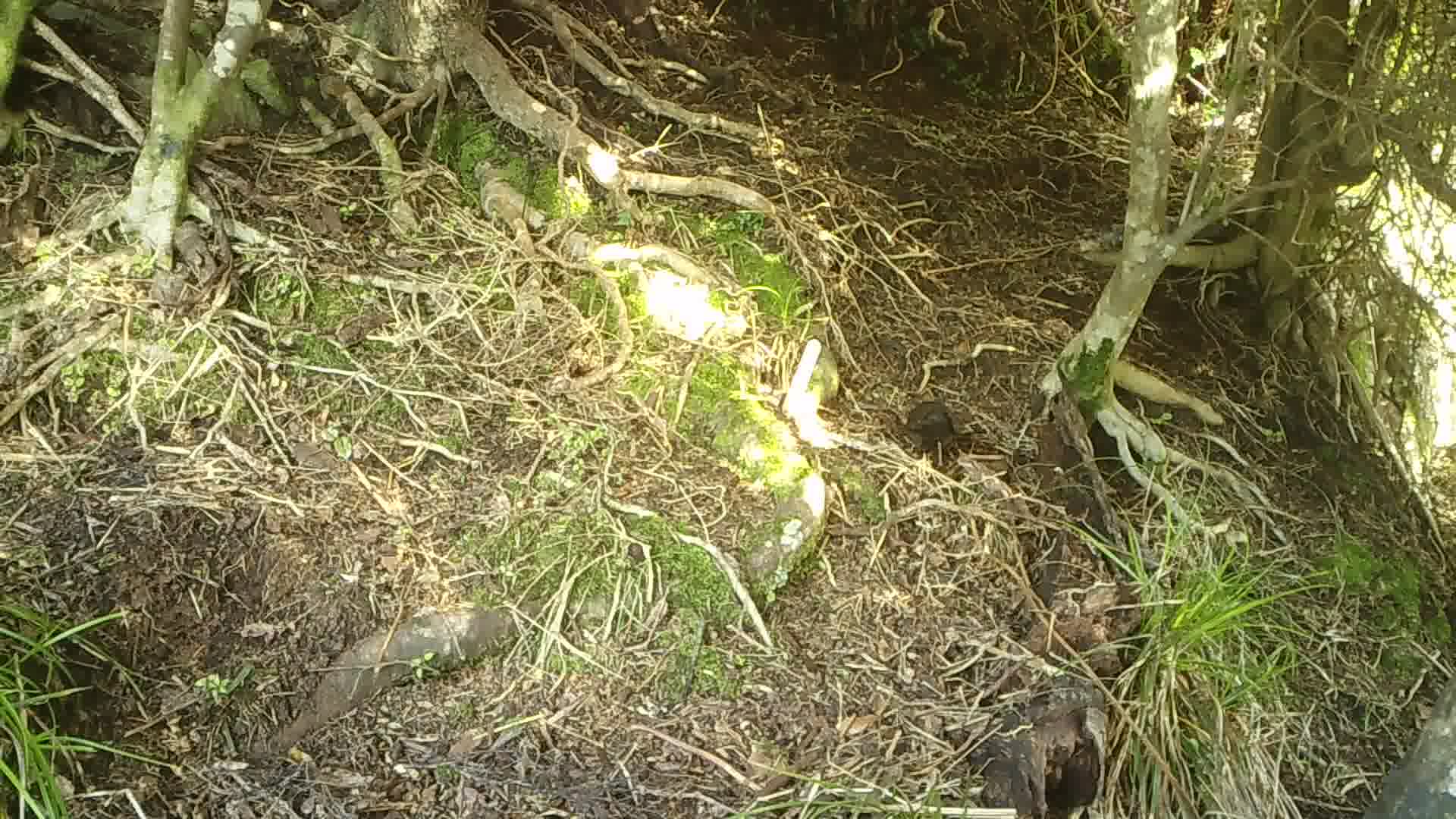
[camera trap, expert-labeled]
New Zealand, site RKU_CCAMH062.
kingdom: Animalia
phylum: Chordata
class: Aves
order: Passeriformes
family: Turdidae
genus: Turdus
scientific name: Turdus merula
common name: eurasian blackbird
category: blackbird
Blackbird (eurasian blackbird) (Turdus merula).